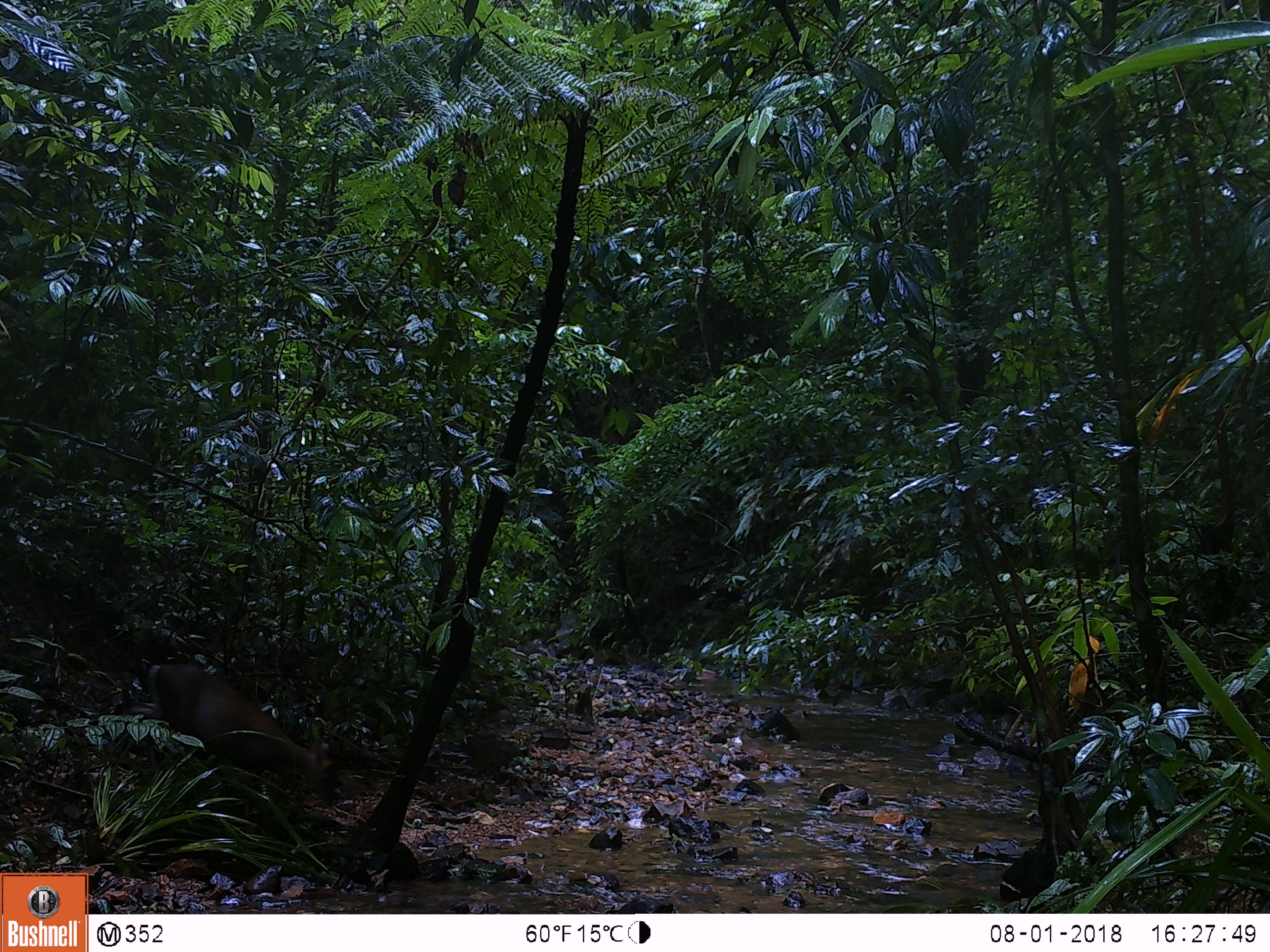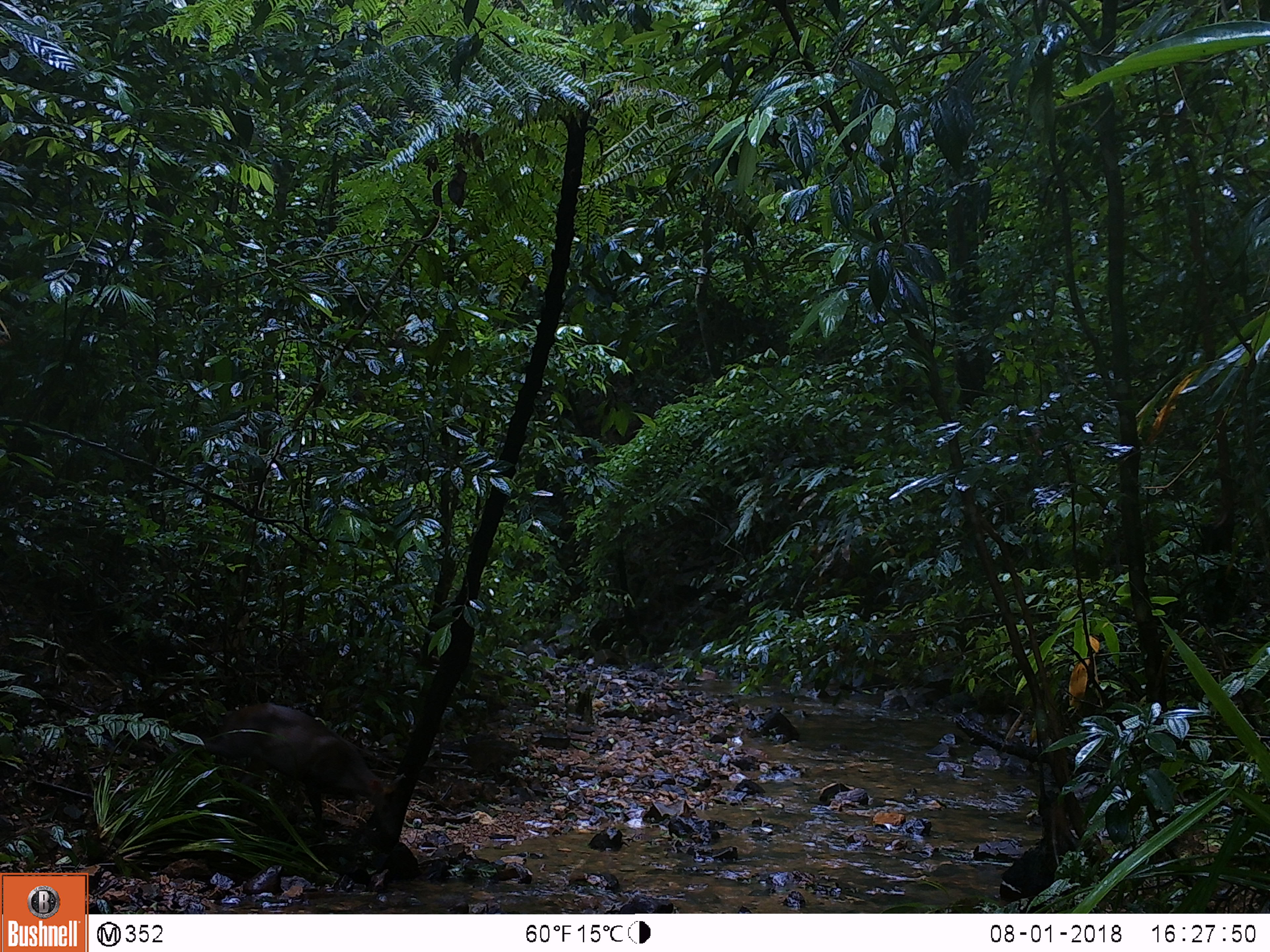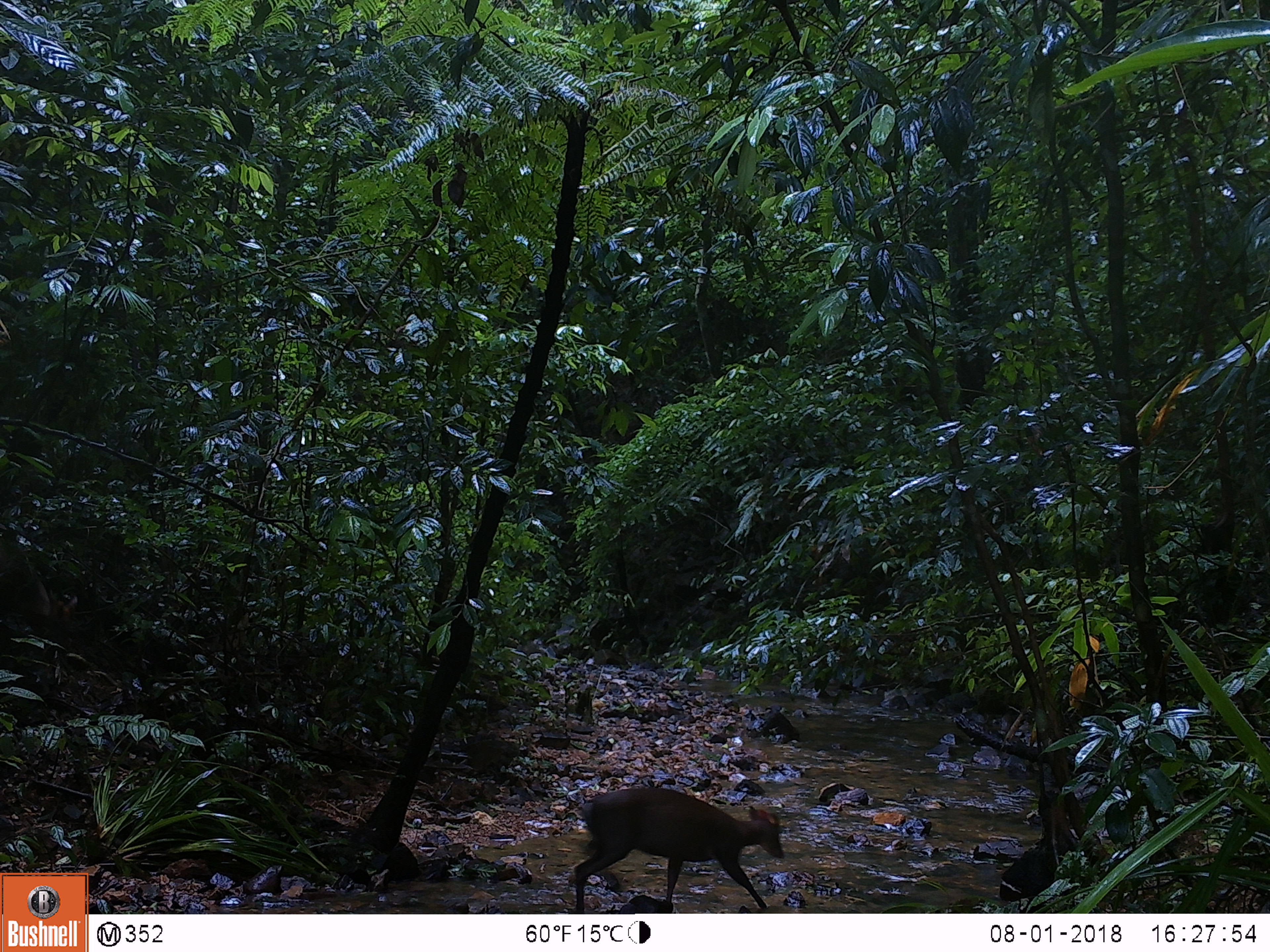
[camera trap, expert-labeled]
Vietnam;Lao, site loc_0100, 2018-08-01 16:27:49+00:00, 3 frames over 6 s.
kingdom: Animalia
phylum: Chordata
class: Mammalia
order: Artiodactyla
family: Cervidae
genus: Muntiacus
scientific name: Muntiacus rooseveltorum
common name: roosevelt's muntjac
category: roosevelts muntjac group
Roosevelts muntjac group (roosevelt's muntjac) (Muntiacus rooseveltorum). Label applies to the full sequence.